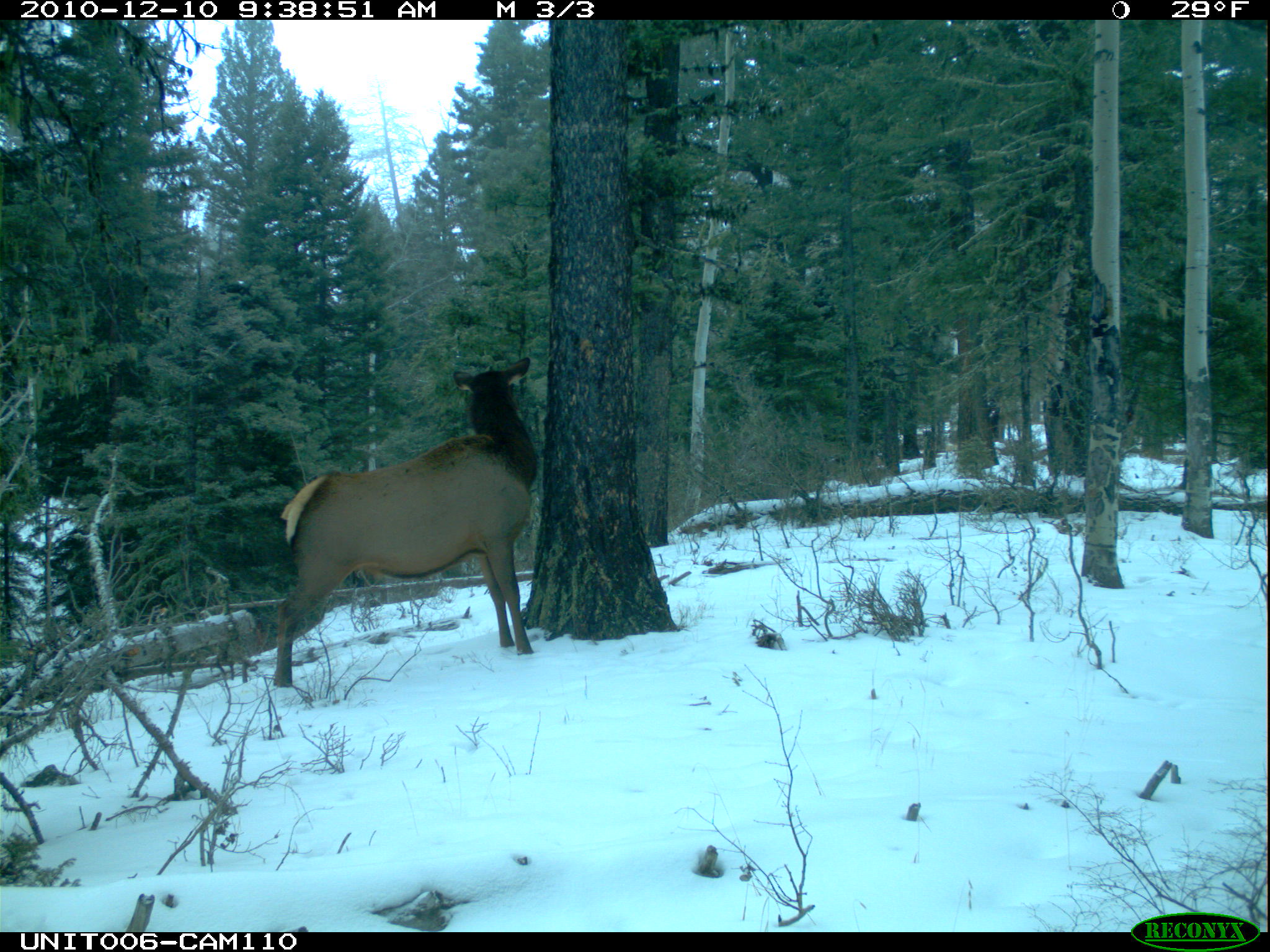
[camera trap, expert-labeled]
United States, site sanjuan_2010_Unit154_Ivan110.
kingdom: Animalia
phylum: Chordata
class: Mammalia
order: Artiodactyla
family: Cervidae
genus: Cervus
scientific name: Cervus elaphus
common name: red deer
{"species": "Cervus elaphus (red deer)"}